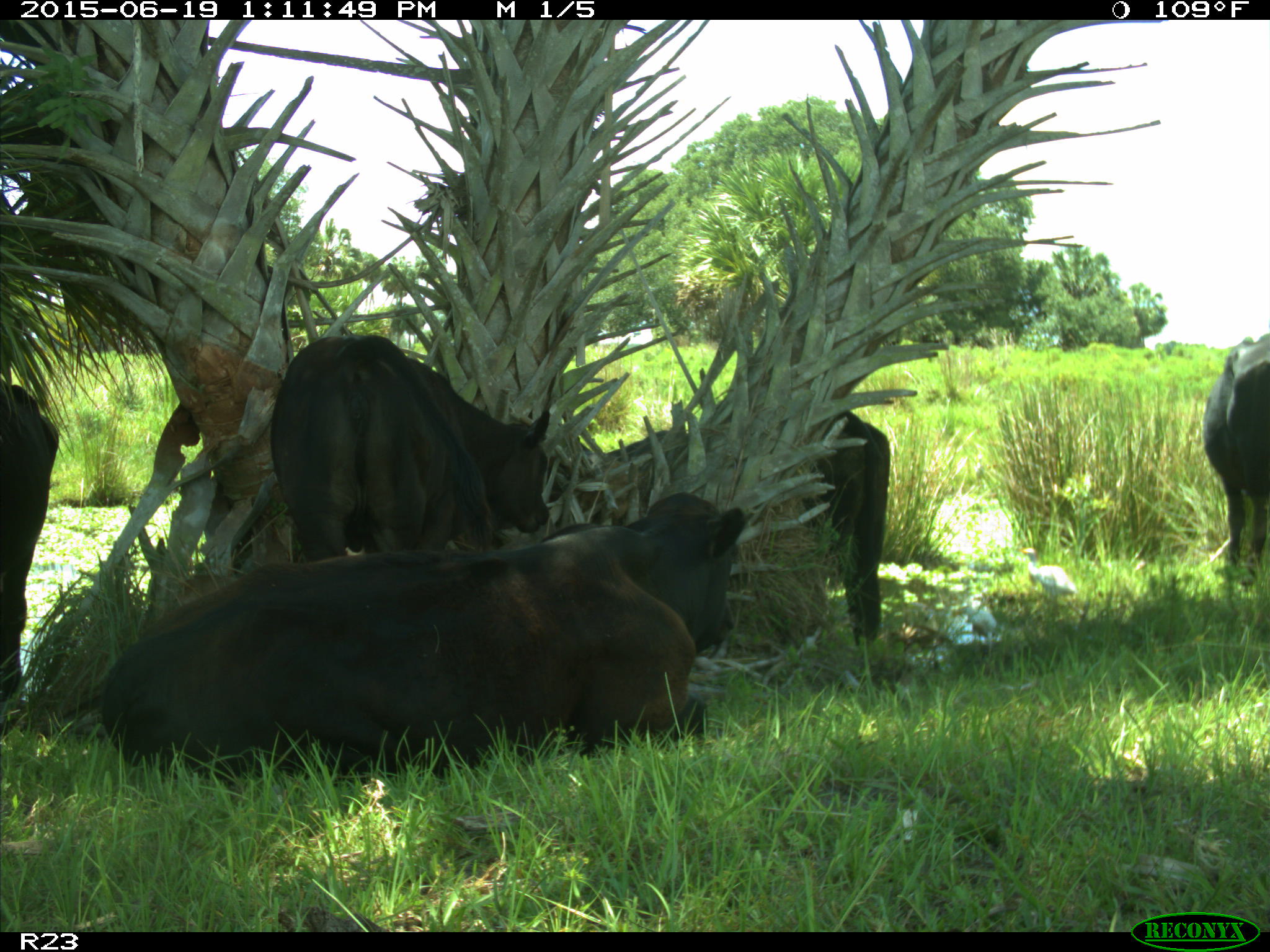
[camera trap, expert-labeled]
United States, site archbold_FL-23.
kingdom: Animalia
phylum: Chordata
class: Mammalia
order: Artiodactyla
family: Suidae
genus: Sus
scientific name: Sus scrofa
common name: wild boar